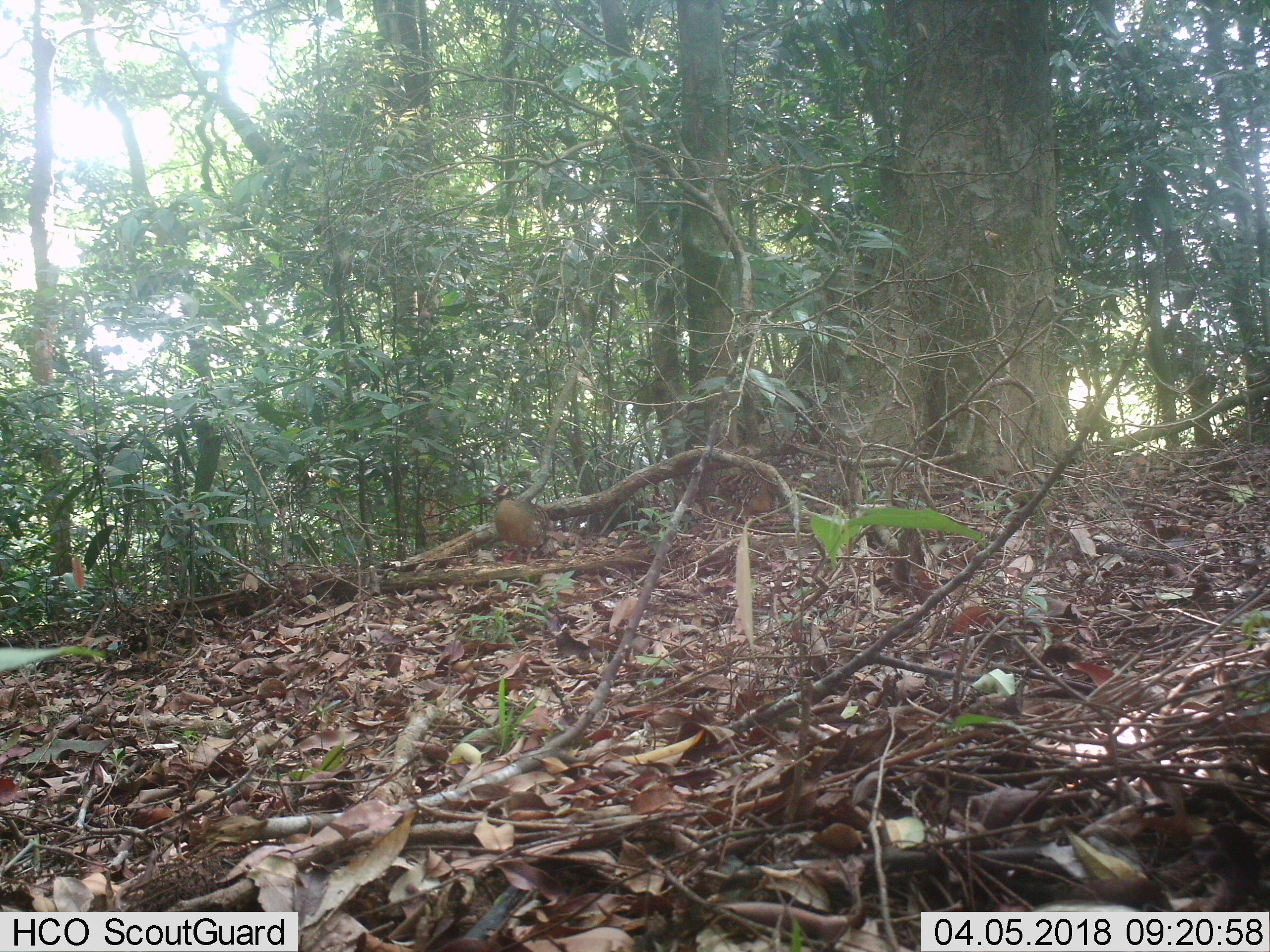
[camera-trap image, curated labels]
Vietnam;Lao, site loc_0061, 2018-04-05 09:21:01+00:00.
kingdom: Animalia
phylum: Chordata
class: Aves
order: Galliformes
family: Phasianidae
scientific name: Phasianidae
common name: partridge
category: unidentified partridge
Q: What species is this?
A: Unidentified partridge (partridge) (Phasianidae).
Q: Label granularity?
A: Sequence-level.